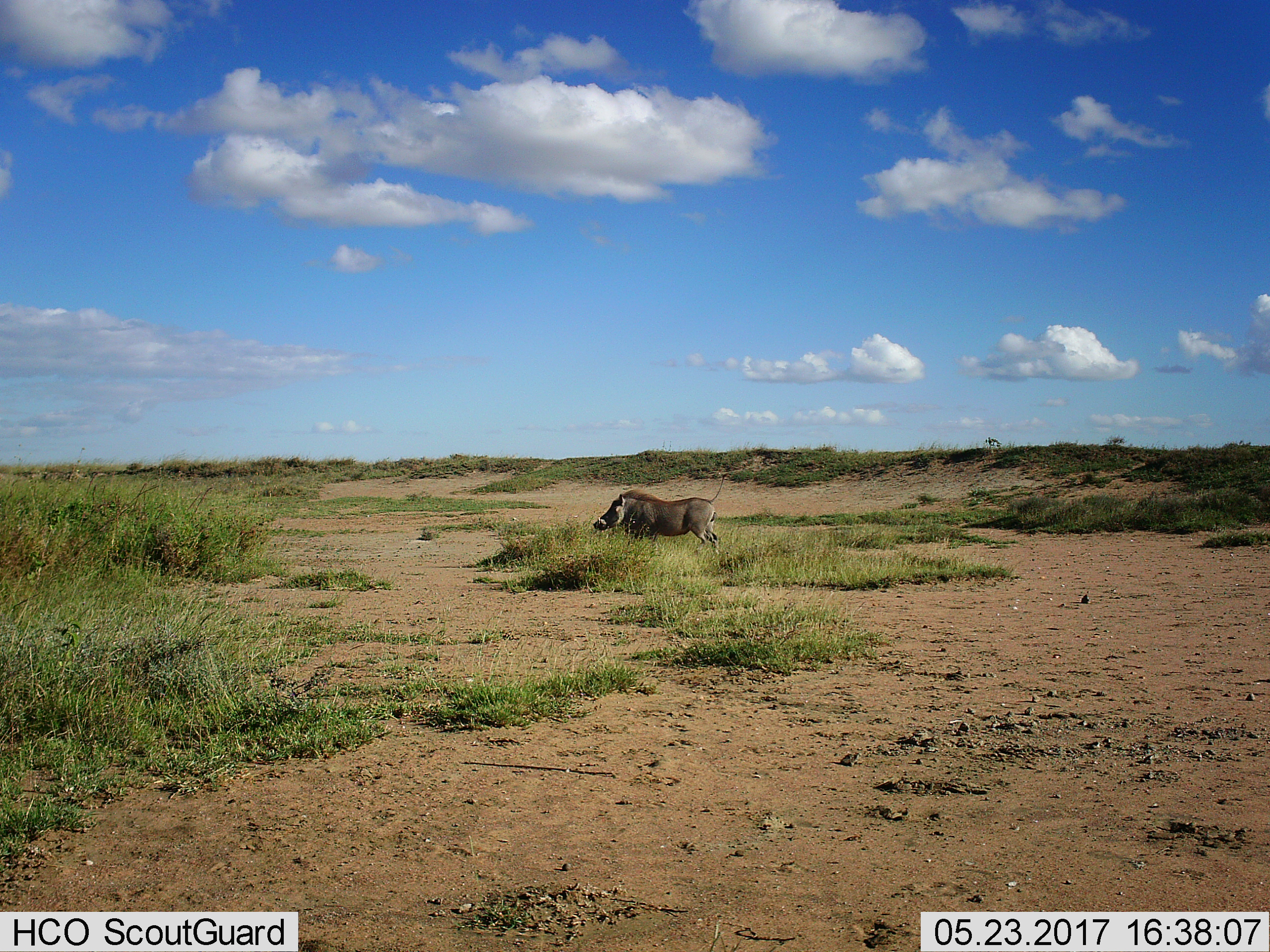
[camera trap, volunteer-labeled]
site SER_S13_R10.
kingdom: Animalia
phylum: Chordata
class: Mammalia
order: Artiodactyla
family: Suidae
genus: Phacochoerus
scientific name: Phacochoerus africanus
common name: warthog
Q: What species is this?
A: Warthog (Phacochoerus africanus).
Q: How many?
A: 1.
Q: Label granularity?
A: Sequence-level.